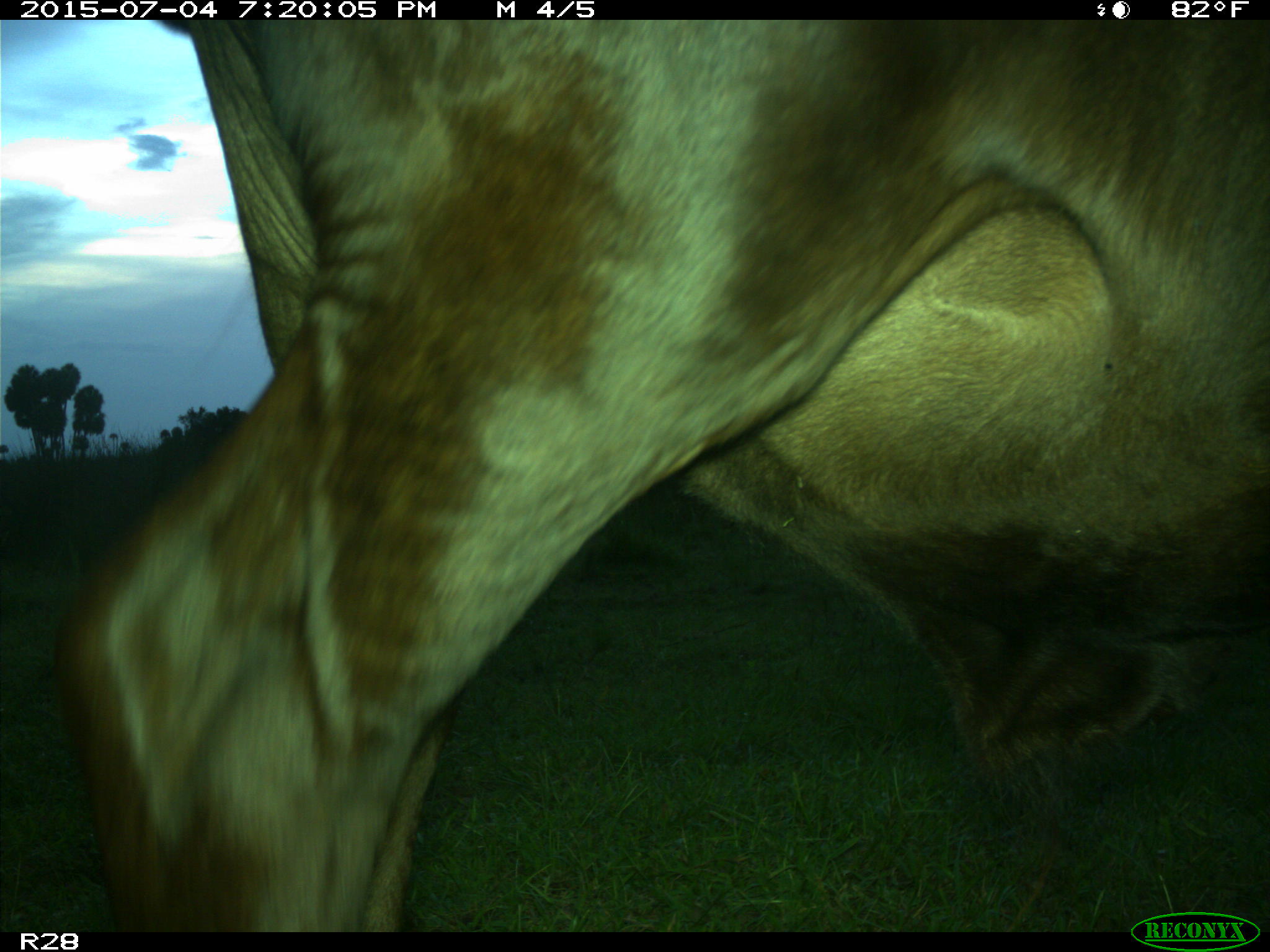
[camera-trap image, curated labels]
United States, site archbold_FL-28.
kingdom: Animalia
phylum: Chordata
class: Mammalia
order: Artiodactyla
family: Bovidae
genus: Bos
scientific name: Bos taurus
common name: domestic cow